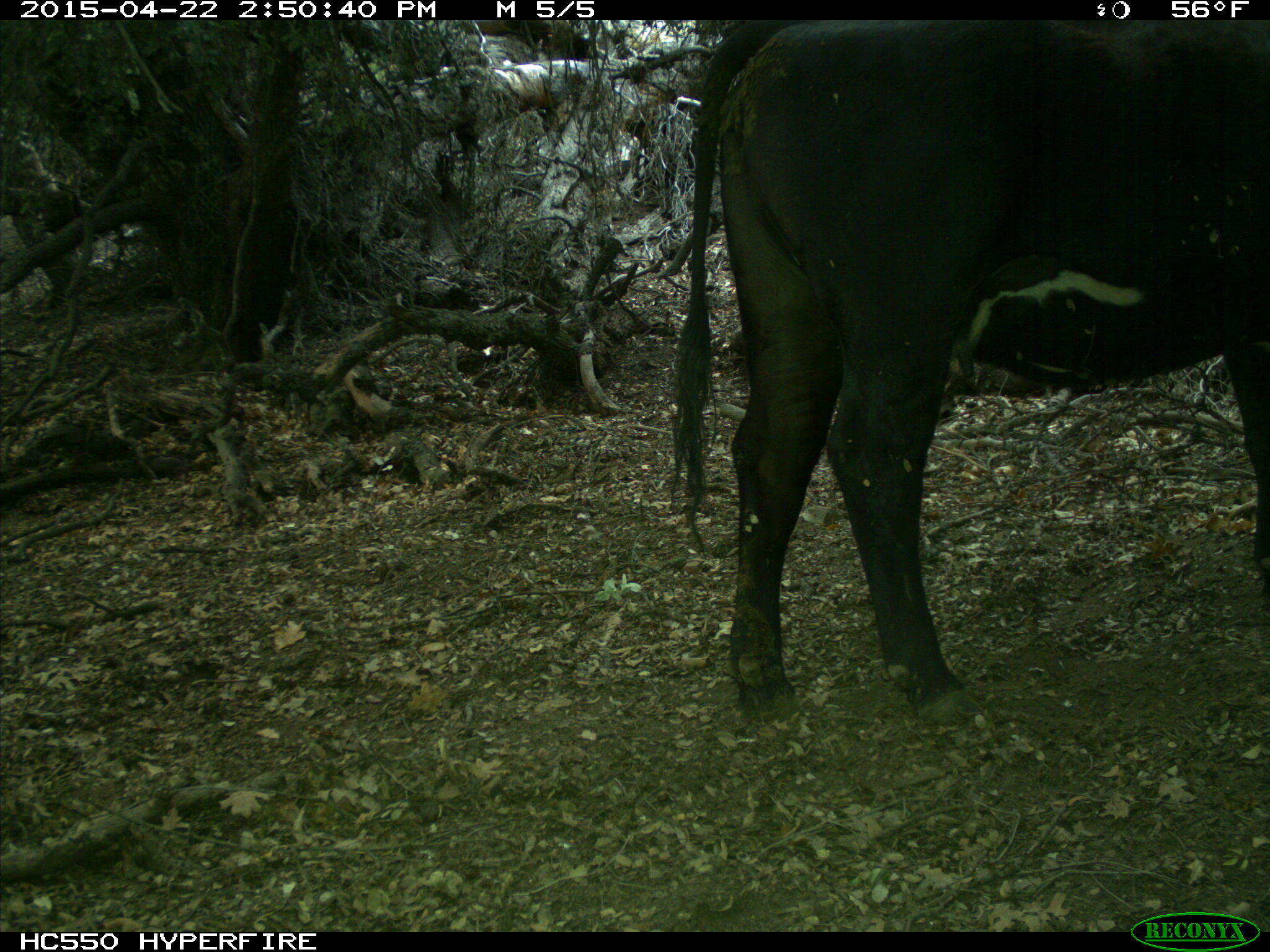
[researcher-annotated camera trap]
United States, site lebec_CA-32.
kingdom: Animalia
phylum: Chordata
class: Mammalia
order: Artiodactyla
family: Bovidae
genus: Bos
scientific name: Bos taurus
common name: domestic cow